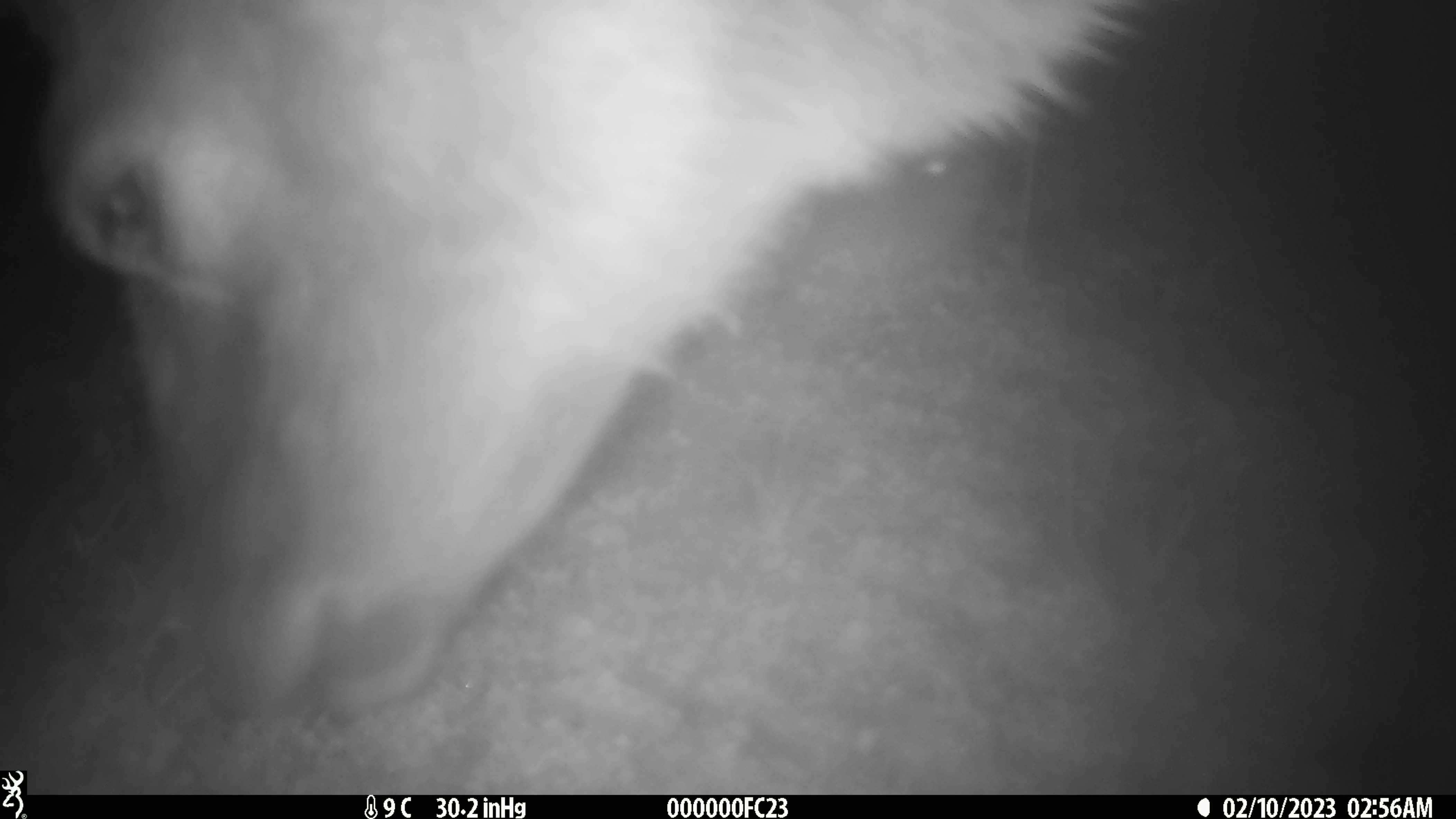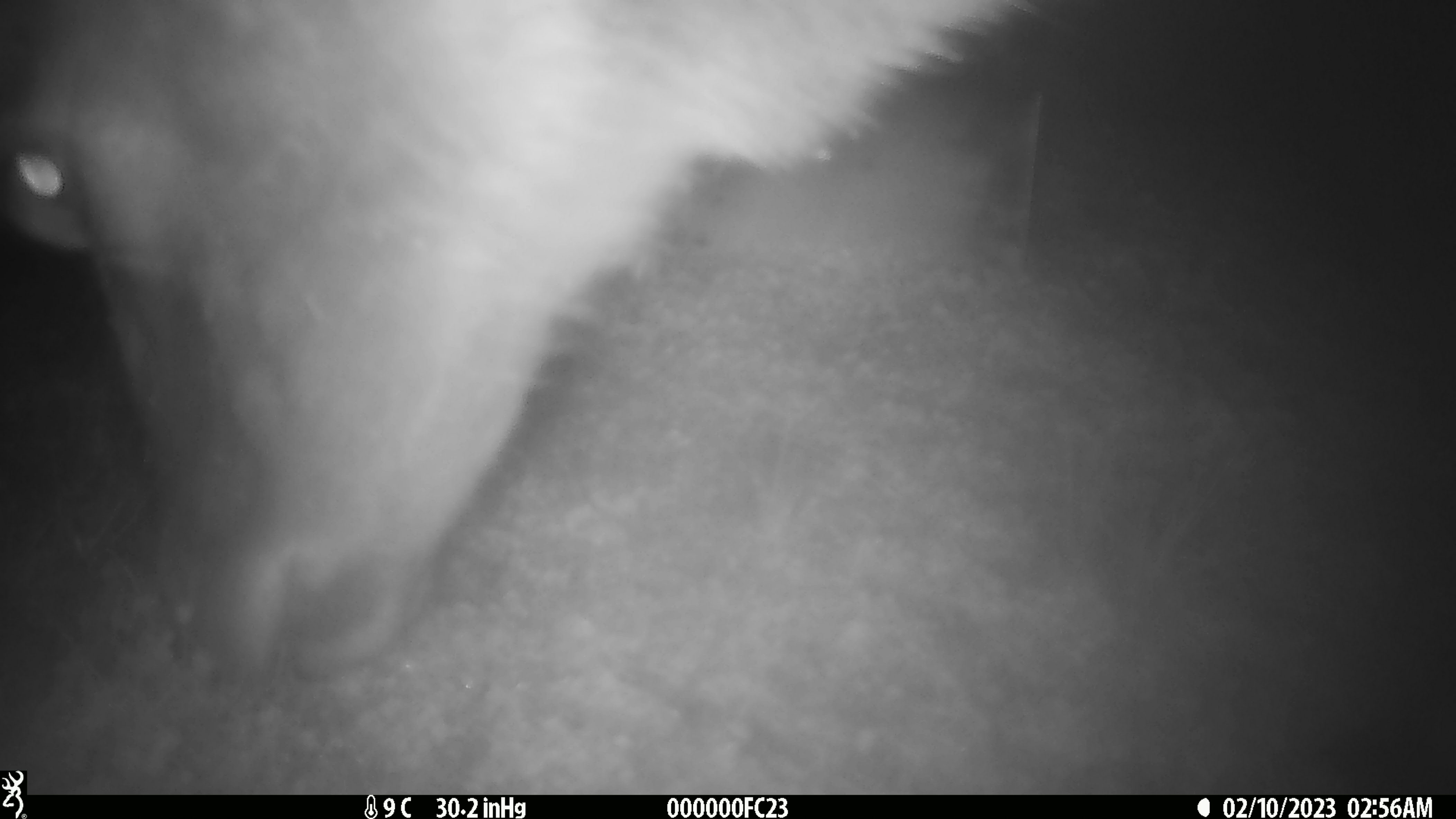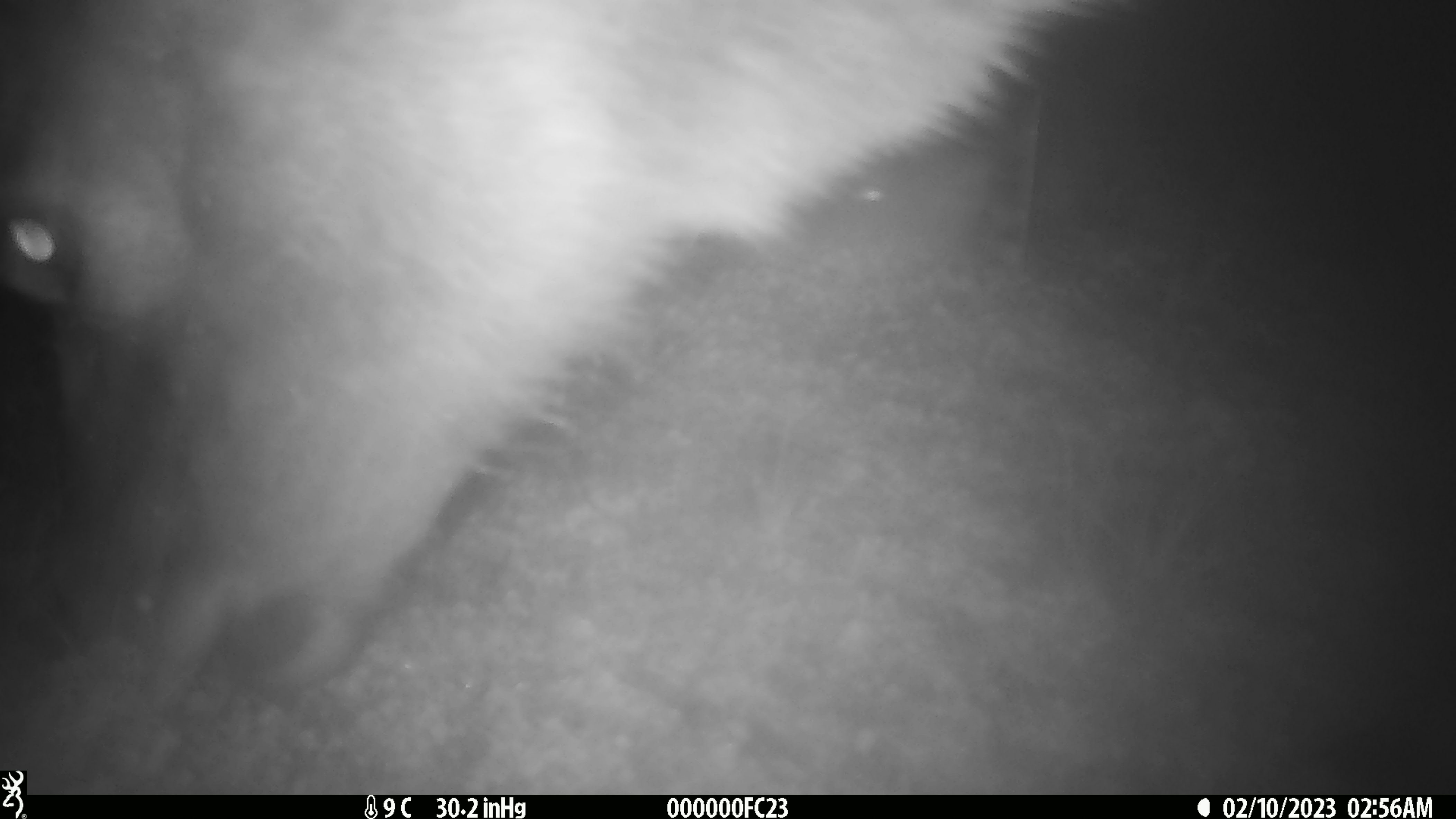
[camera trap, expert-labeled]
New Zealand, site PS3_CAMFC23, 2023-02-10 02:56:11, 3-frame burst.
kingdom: Animalia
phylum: Chordata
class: Mammalia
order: Artiodactyla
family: Cervidae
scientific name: Cervidae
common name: deer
Deer (Cervidae).